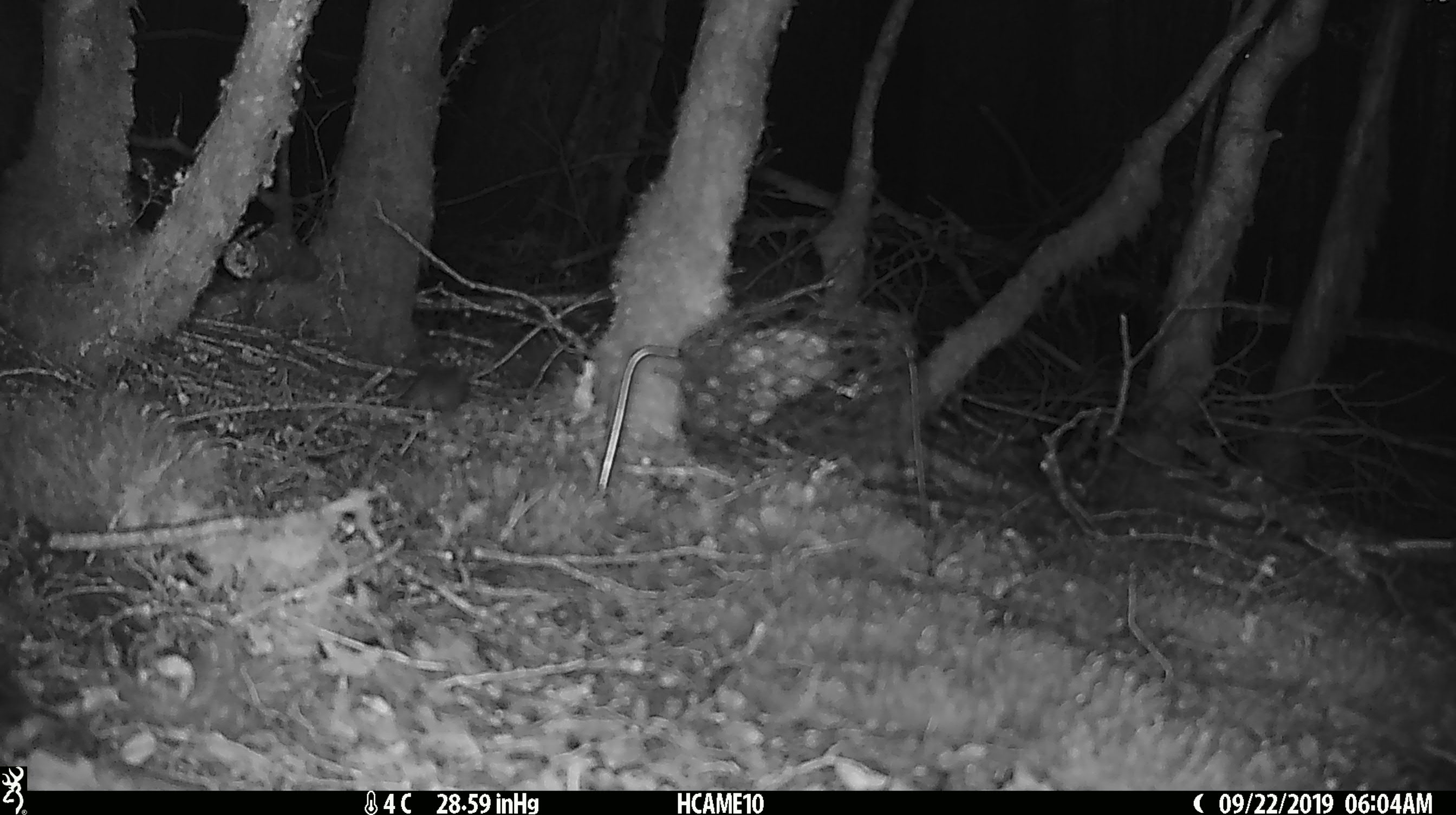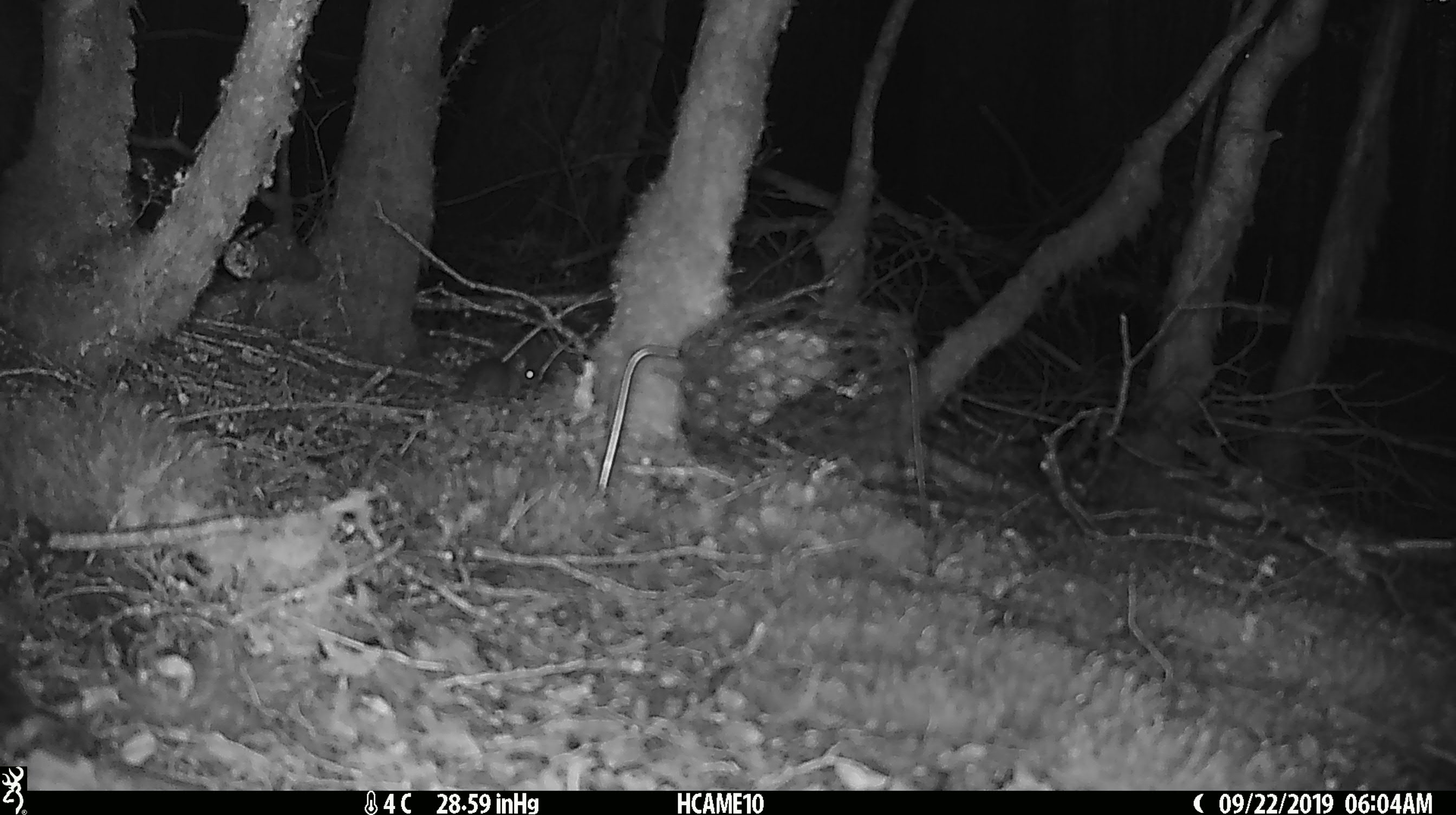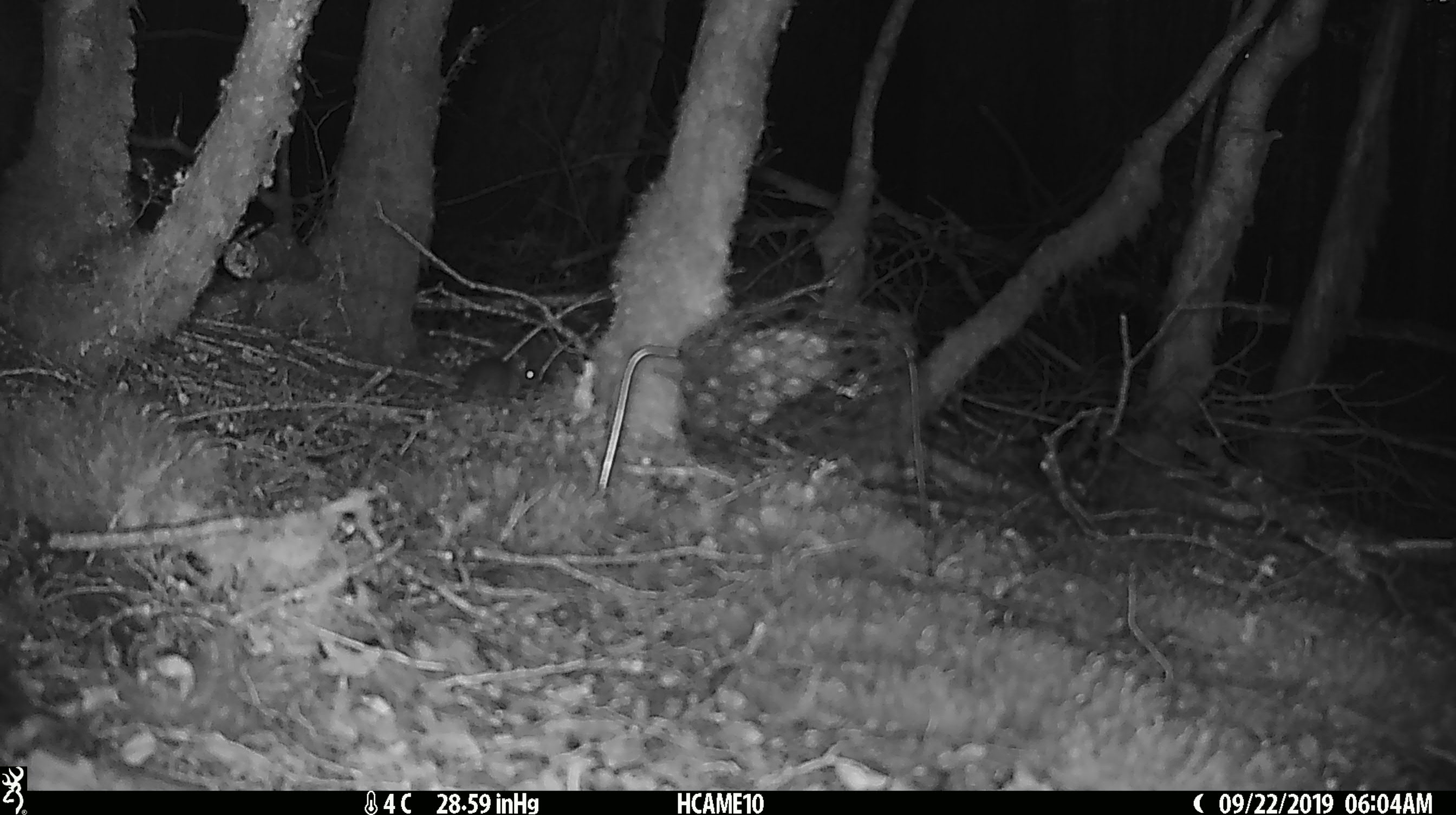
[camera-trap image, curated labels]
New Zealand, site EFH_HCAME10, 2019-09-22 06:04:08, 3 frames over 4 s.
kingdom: Animalia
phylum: Chordata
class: Mammalia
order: Rodentia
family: Muridae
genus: Mus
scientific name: Mus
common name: mouse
Mouse (Mus).